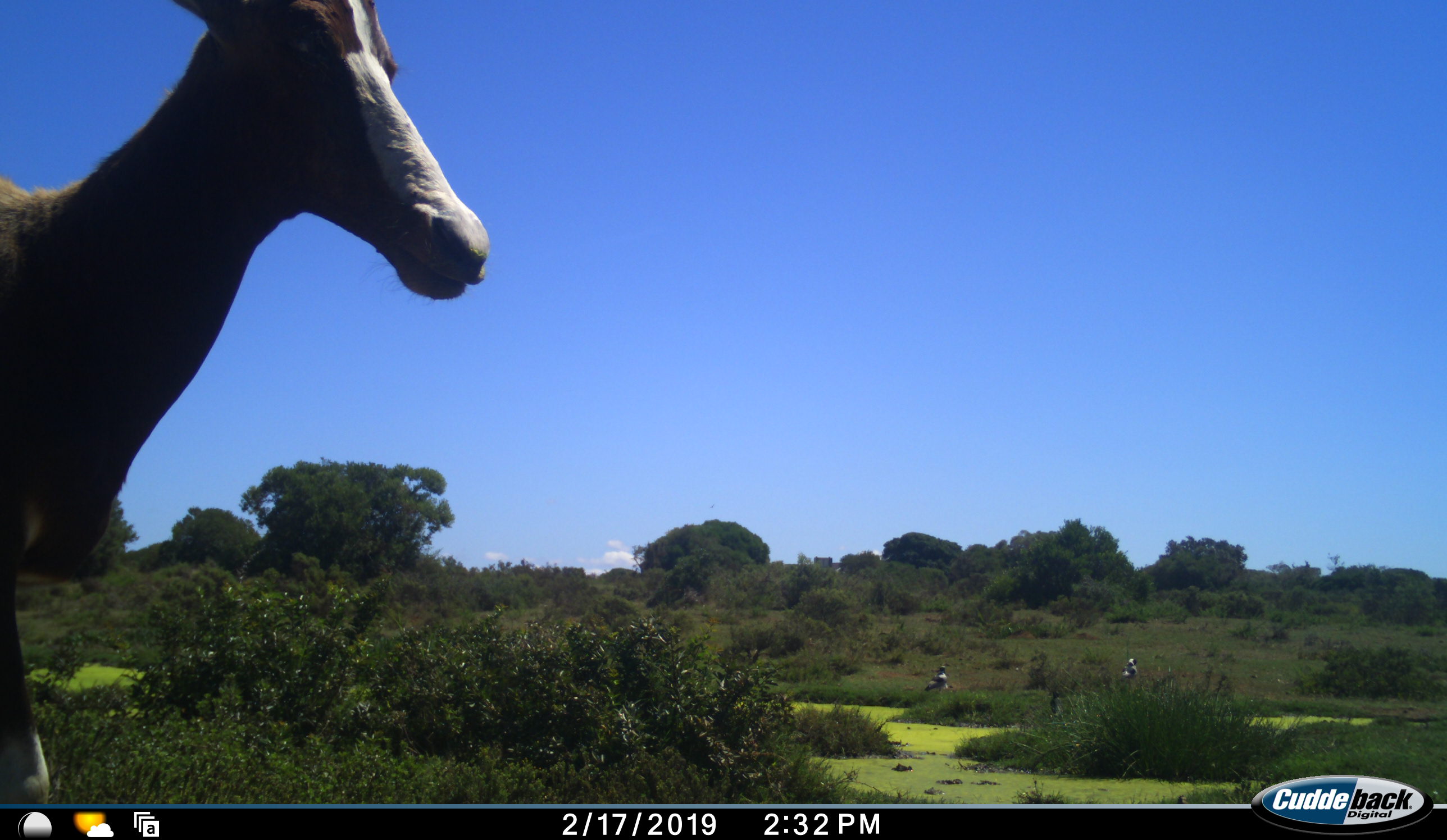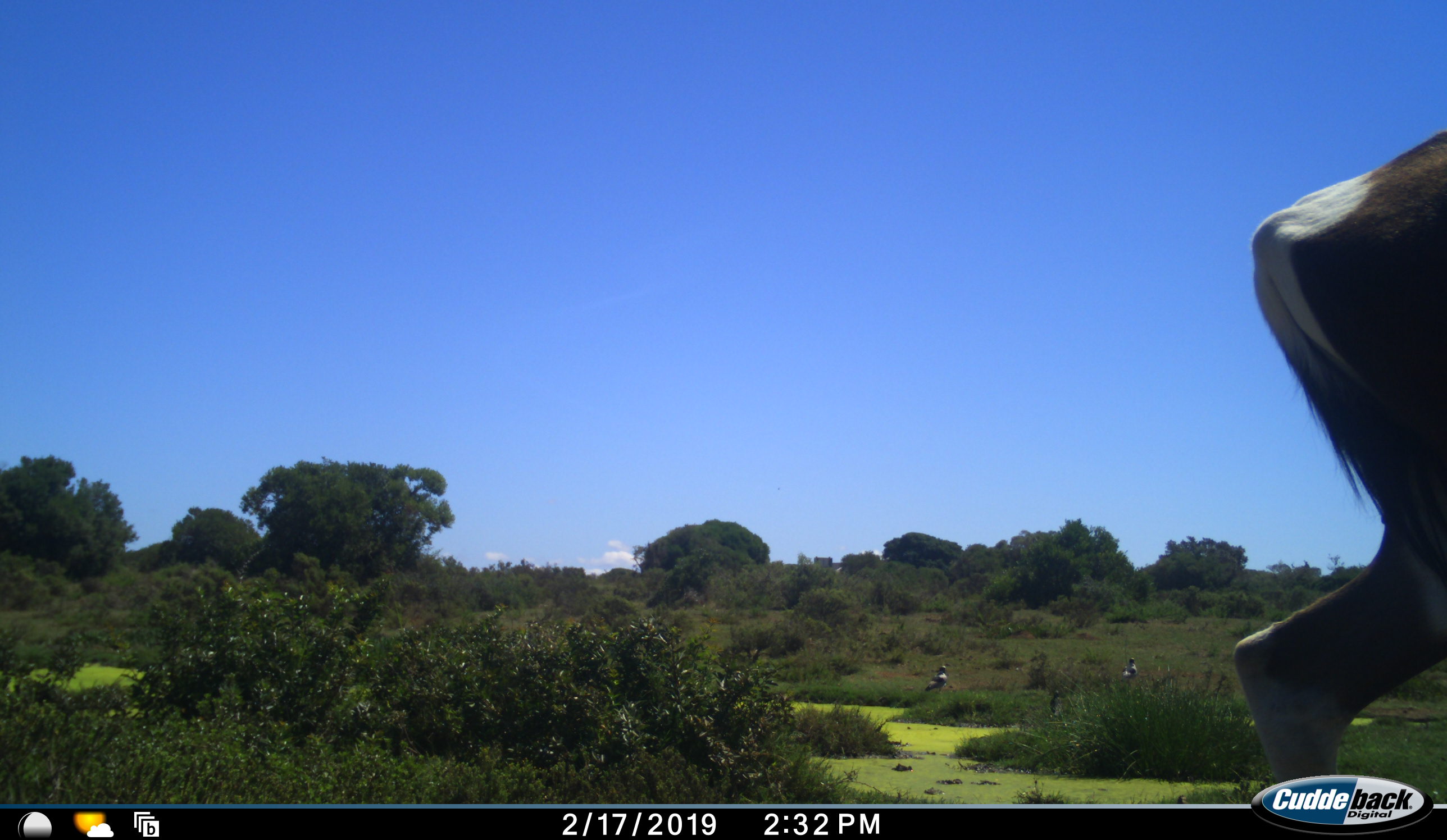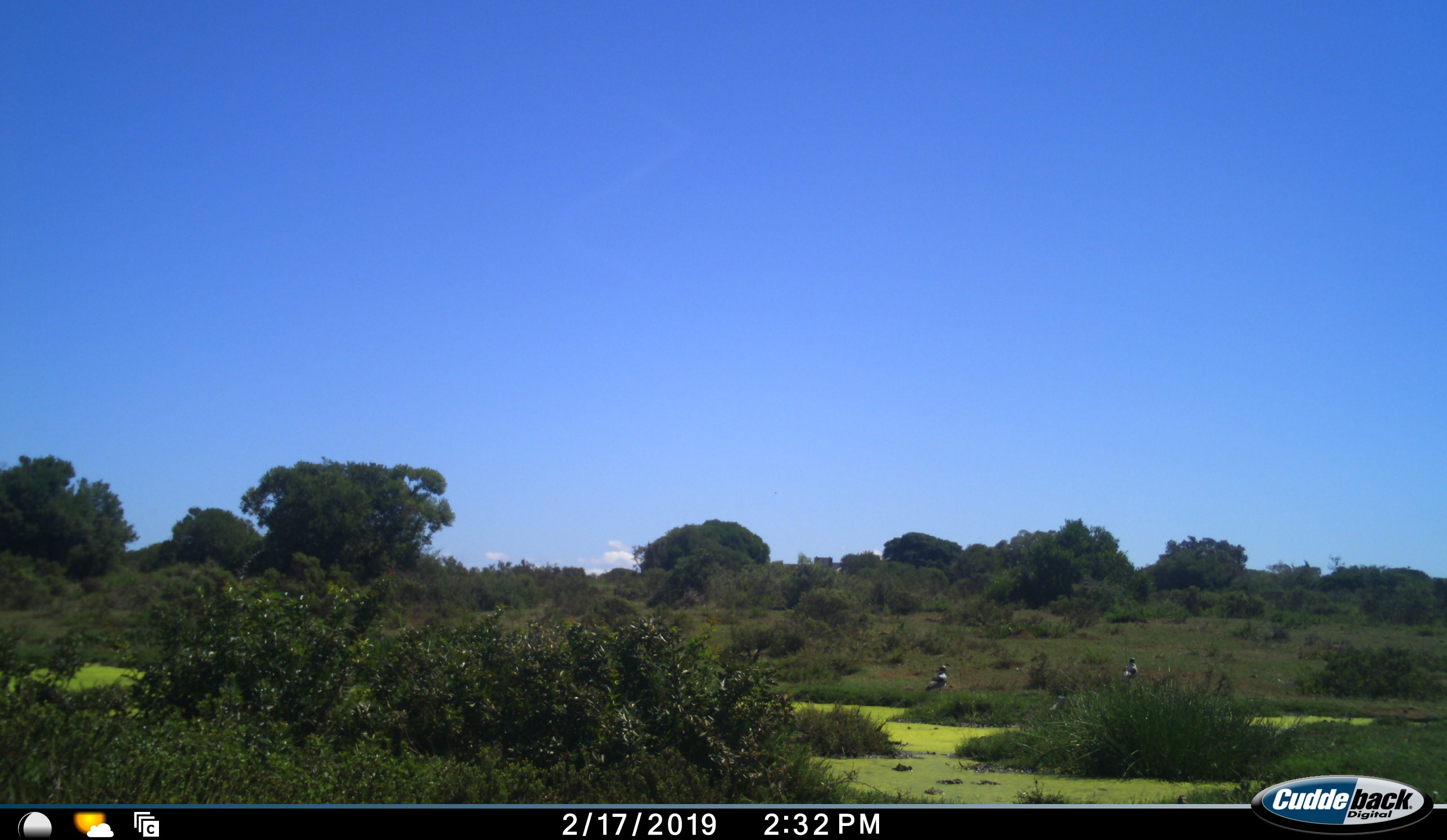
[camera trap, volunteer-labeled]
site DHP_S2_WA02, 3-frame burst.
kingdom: Animalia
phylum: Chordata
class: Aves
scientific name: Aves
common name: bird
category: birdother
Birdother (bird) (Aves), count 3. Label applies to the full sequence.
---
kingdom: Animalia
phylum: Chordata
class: Mammalia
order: Artiodactyla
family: Bovidae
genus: Damaliscus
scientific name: Damaliscus pygargus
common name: bontebok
Bontebok (Damaliscus pygargus), count 1. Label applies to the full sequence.